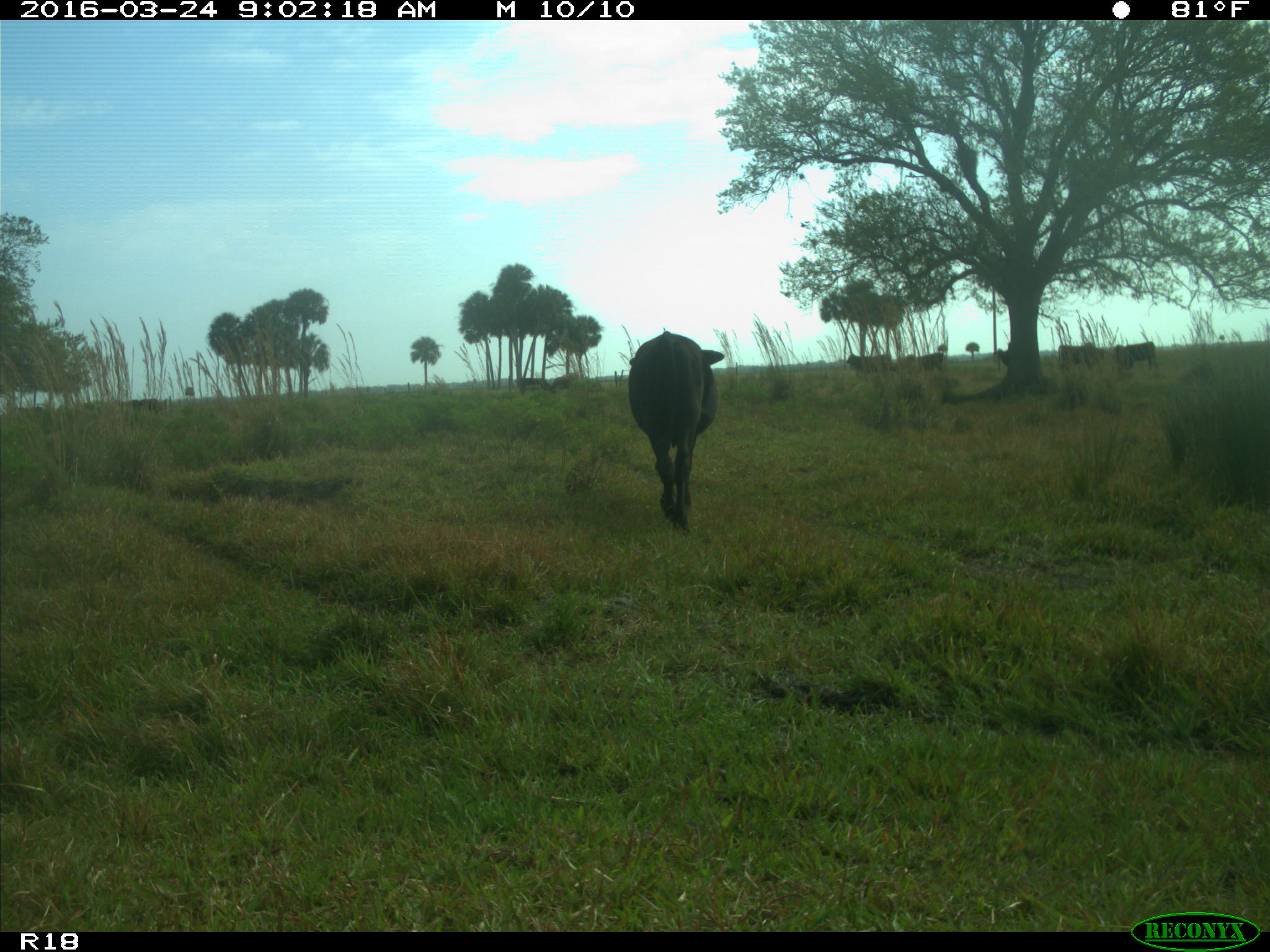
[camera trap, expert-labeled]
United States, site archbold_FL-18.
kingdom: Animalia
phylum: Chordata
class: Mammalia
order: Artiodactyla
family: Bovidae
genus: Bos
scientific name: Bos taurus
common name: domestic cow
Bos taurus (domestic cow).